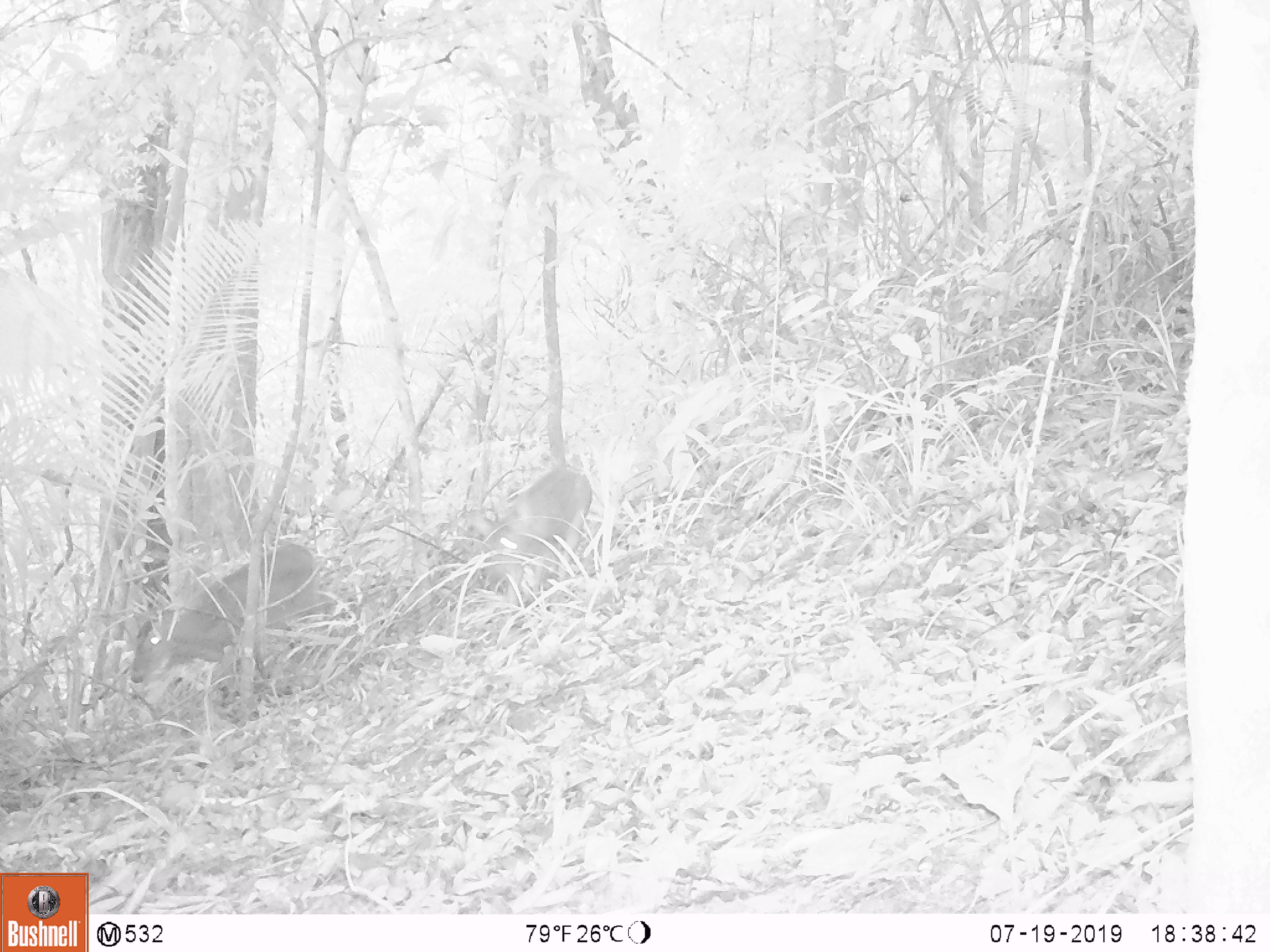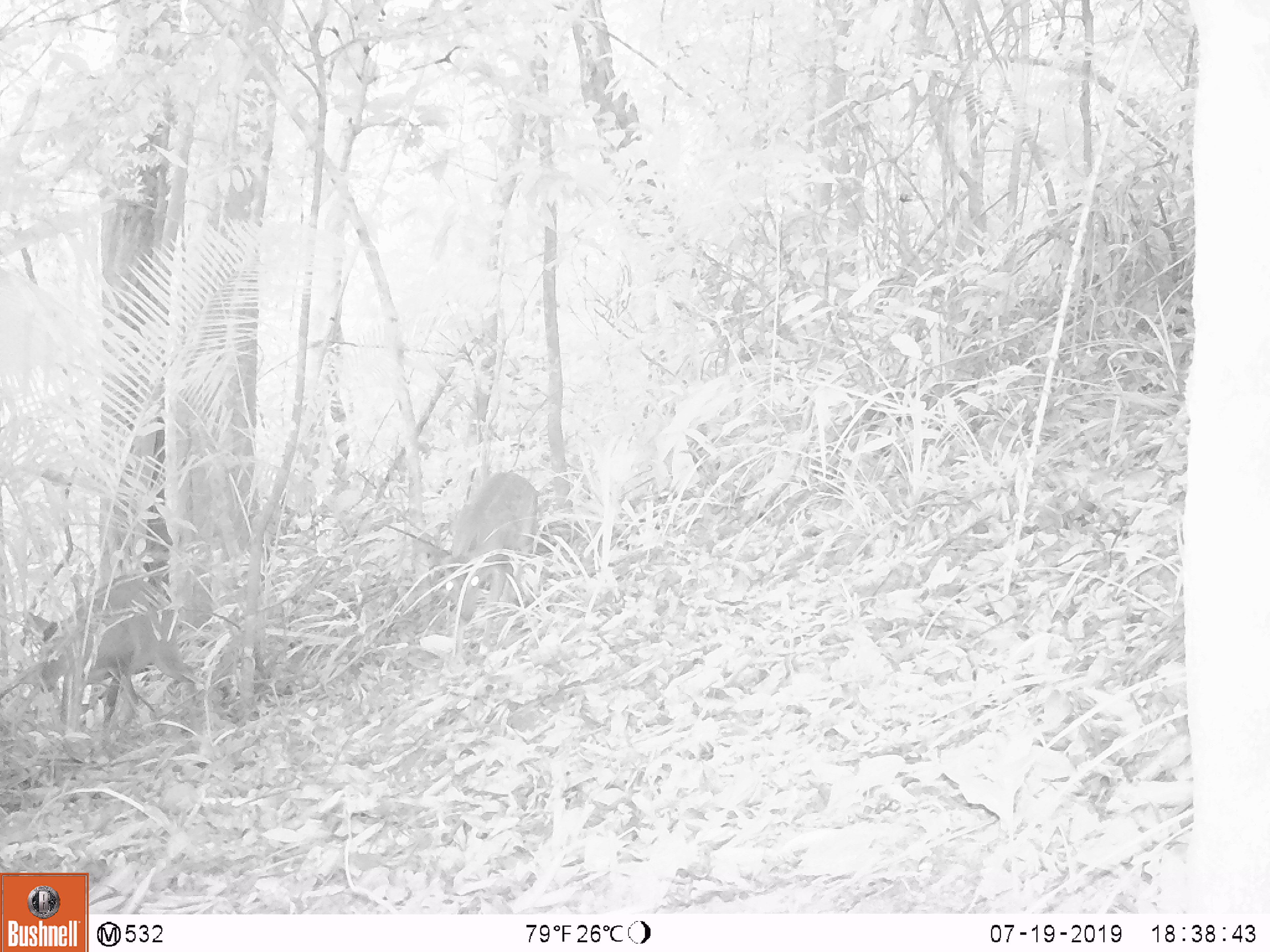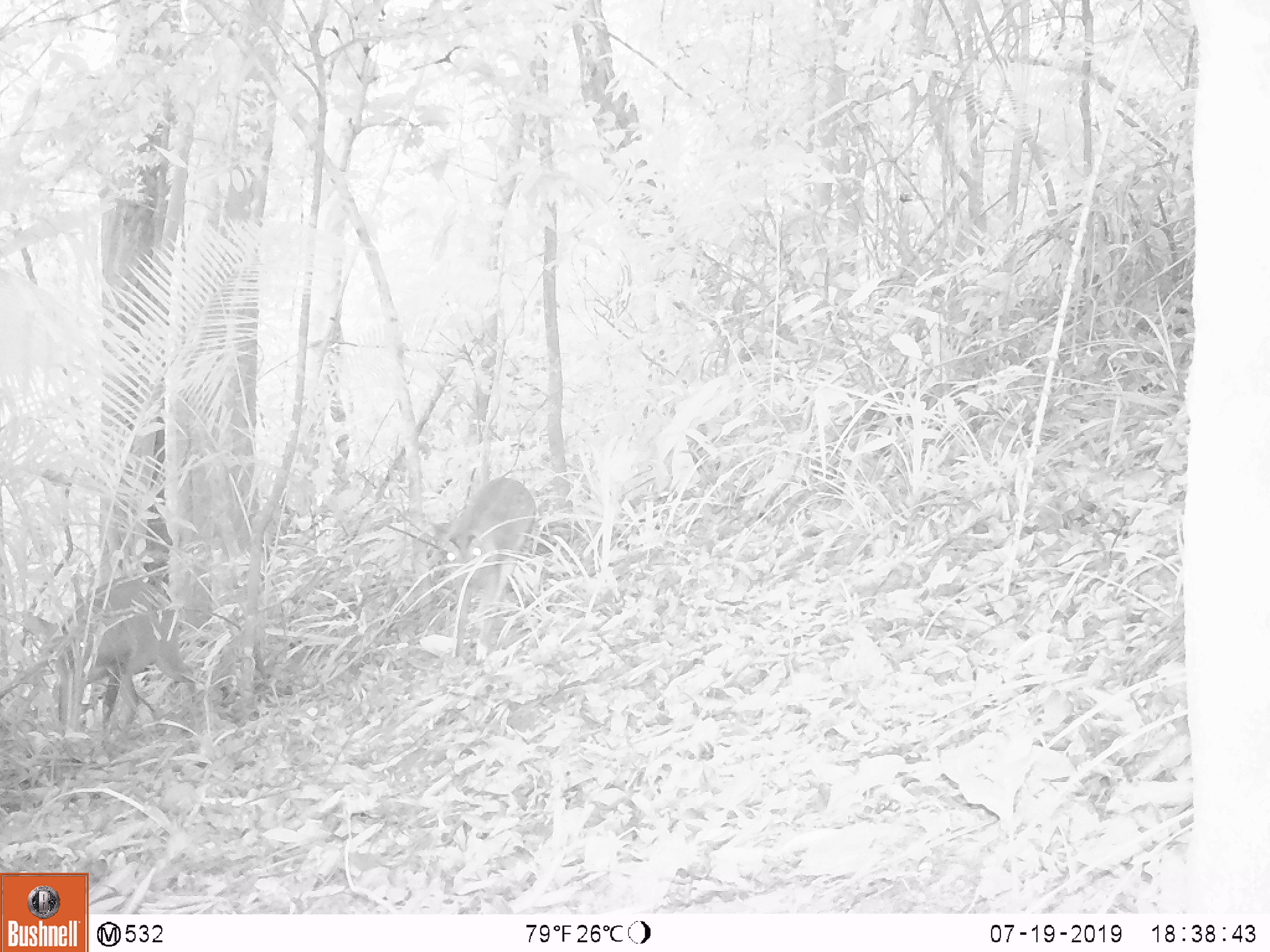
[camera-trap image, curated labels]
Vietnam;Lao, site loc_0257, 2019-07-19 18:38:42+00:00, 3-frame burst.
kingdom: Animalia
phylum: Chordata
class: Mammalia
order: Artiodactyla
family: Cervidae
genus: Muntiacus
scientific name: Muntiacus rooseveltorum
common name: roosevelt's muntjac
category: roosevelts muntjac group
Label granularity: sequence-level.